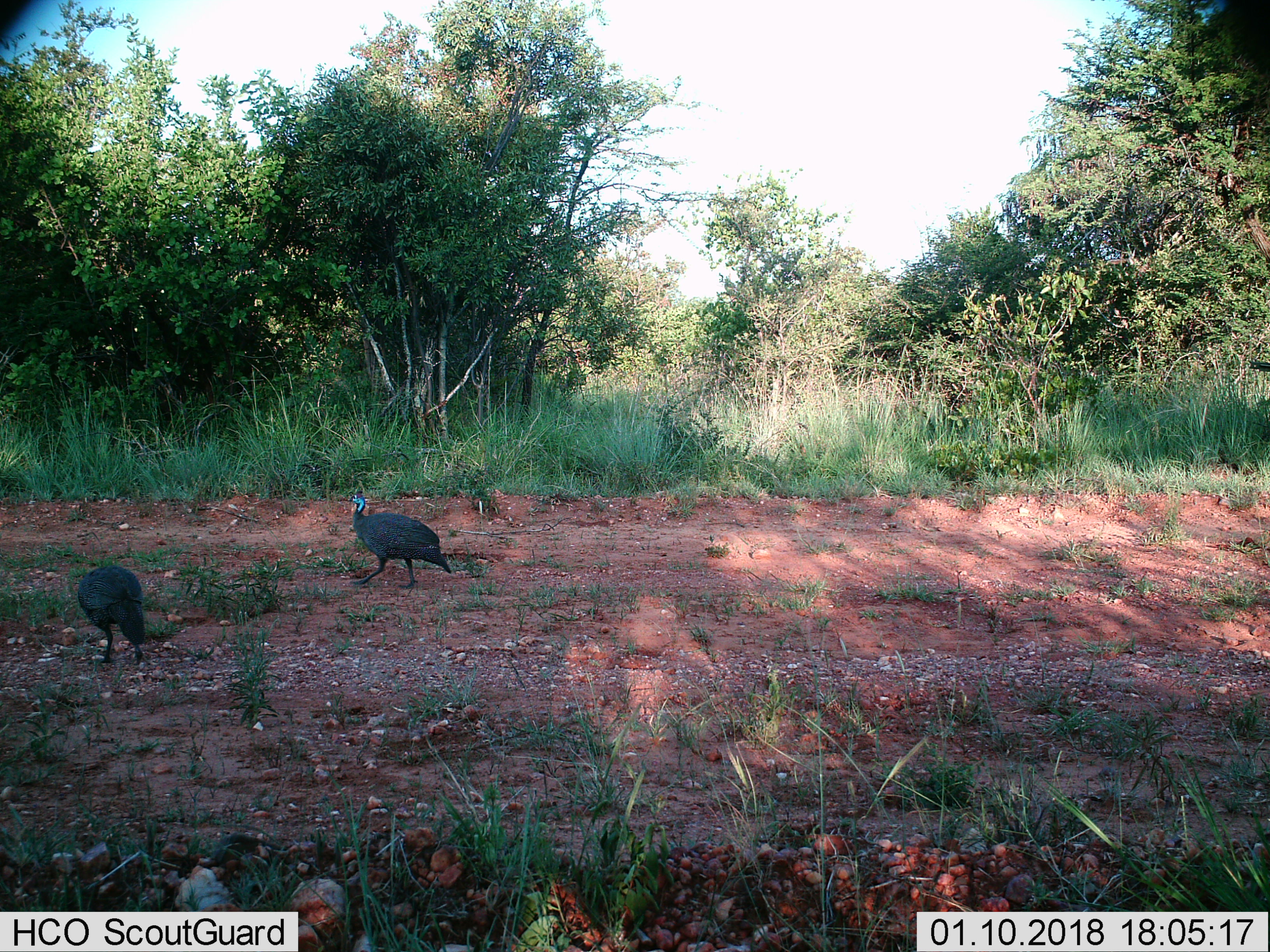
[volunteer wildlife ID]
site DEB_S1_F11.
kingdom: Animalia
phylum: Chordata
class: Aves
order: Galliformes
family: Numididae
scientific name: Numididae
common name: guineafowl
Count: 2.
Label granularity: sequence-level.